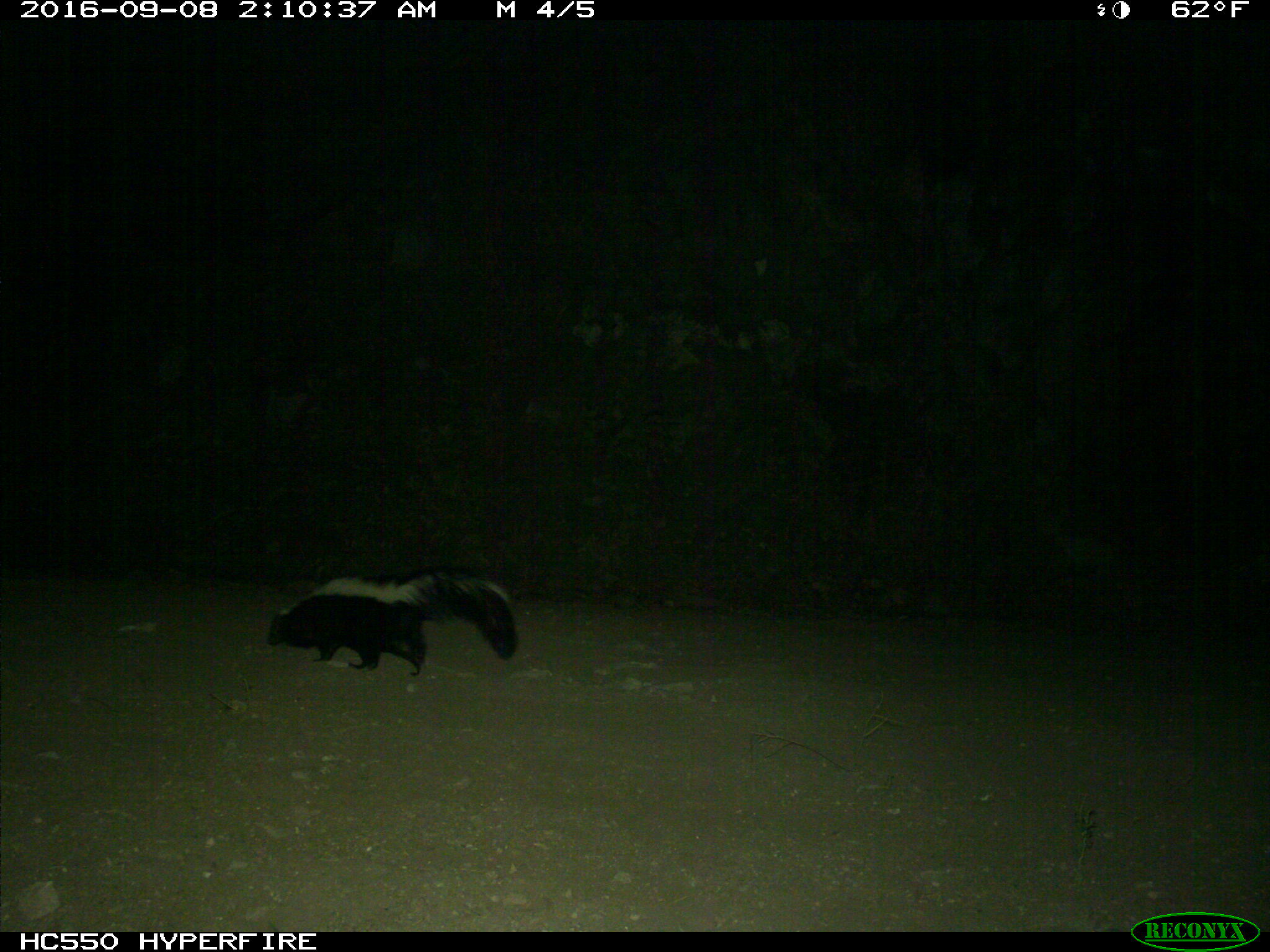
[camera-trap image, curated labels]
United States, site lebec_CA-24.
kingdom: Animalia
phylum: Chordata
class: Mammalia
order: Carnivora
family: Mephitidae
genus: Mephitis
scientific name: Mephitis mephitis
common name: striped skunk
Mephitis mephitis (striped skunk).